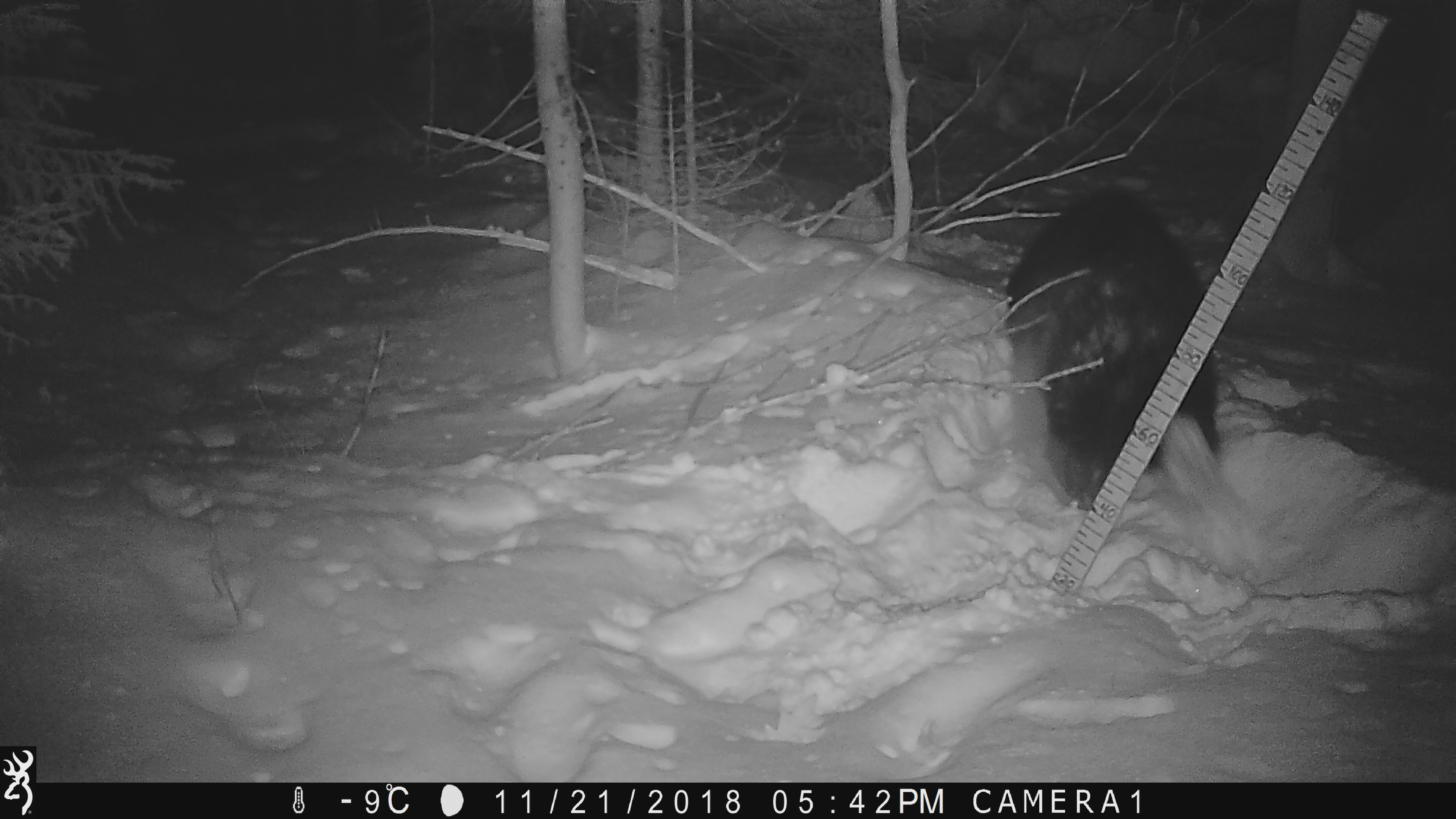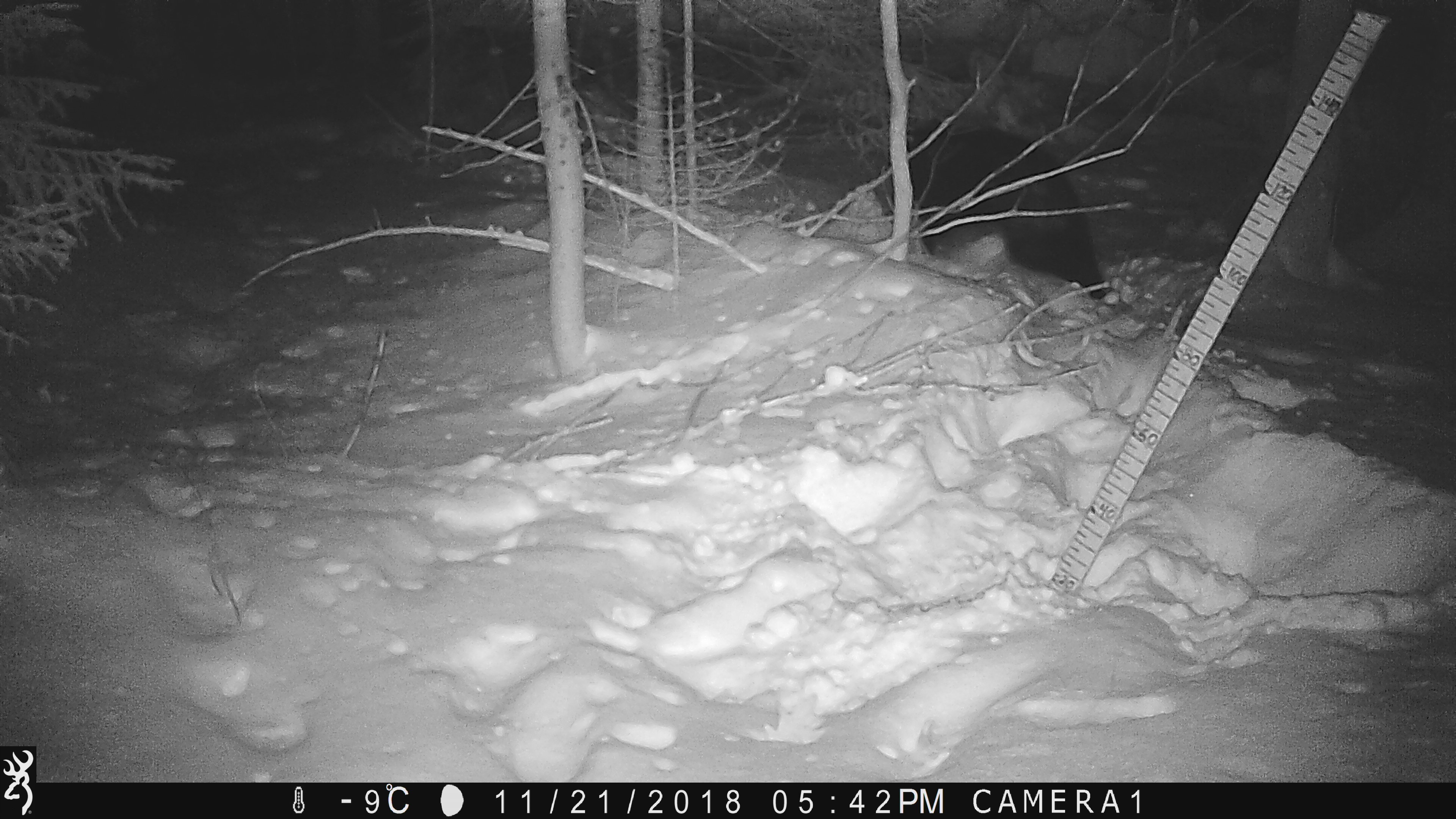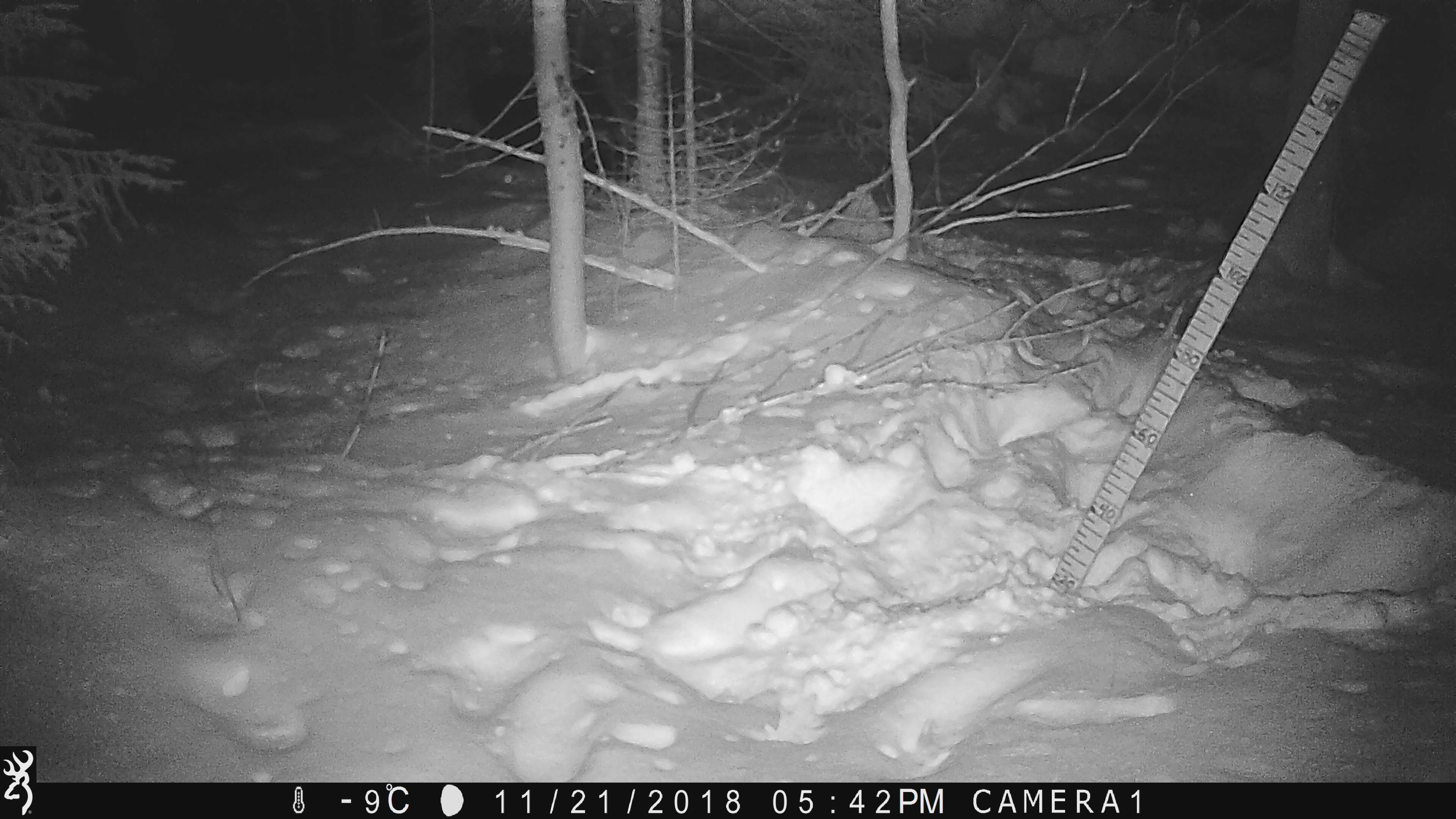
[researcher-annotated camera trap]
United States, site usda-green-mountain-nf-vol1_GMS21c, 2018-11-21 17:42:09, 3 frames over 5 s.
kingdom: Animalia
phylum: Chordata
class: Mammalia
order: Carnivora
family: Ursidae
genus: Ursus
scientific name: Ursus americanus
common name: black bear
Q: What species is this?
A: Black bear (Ursus americanus).